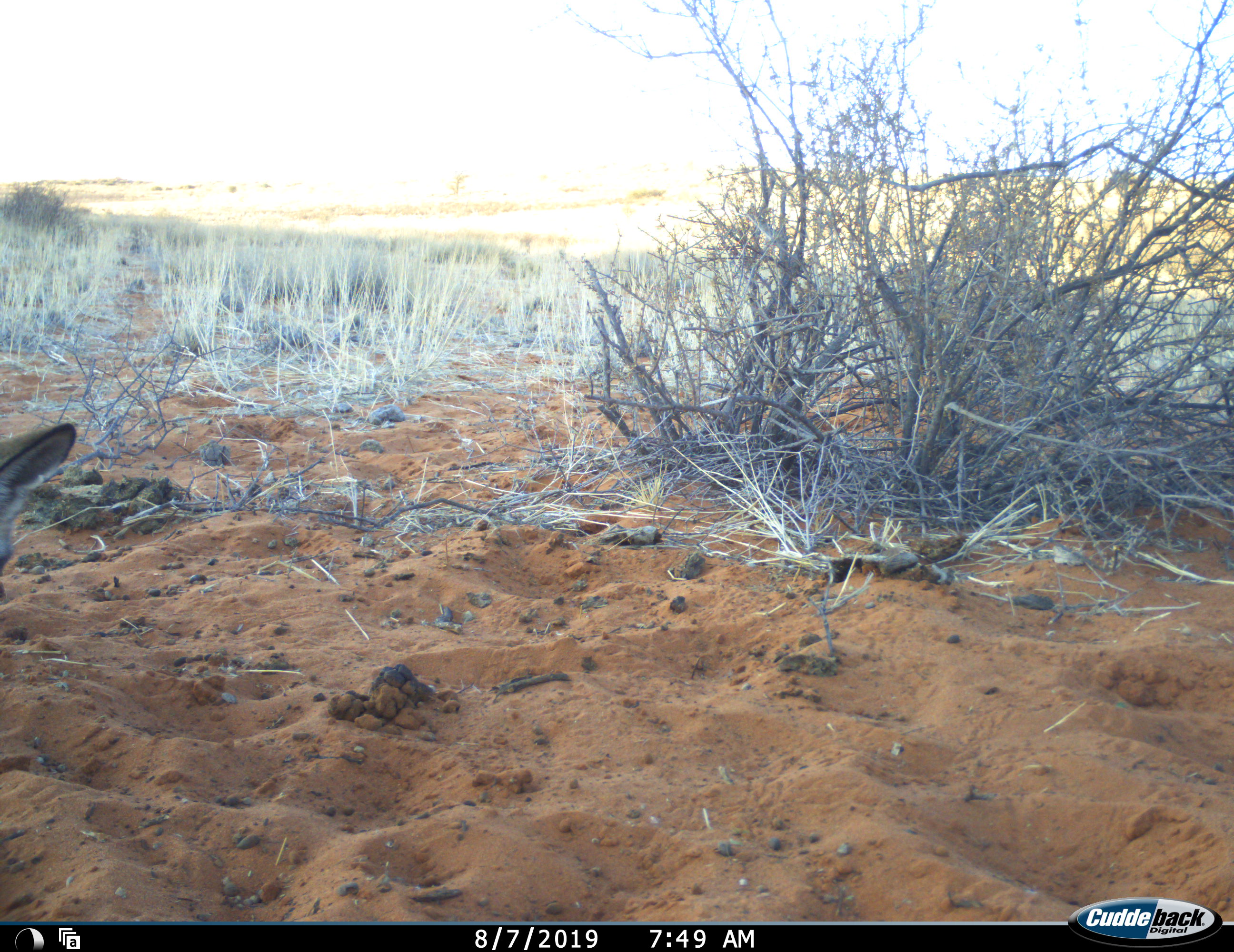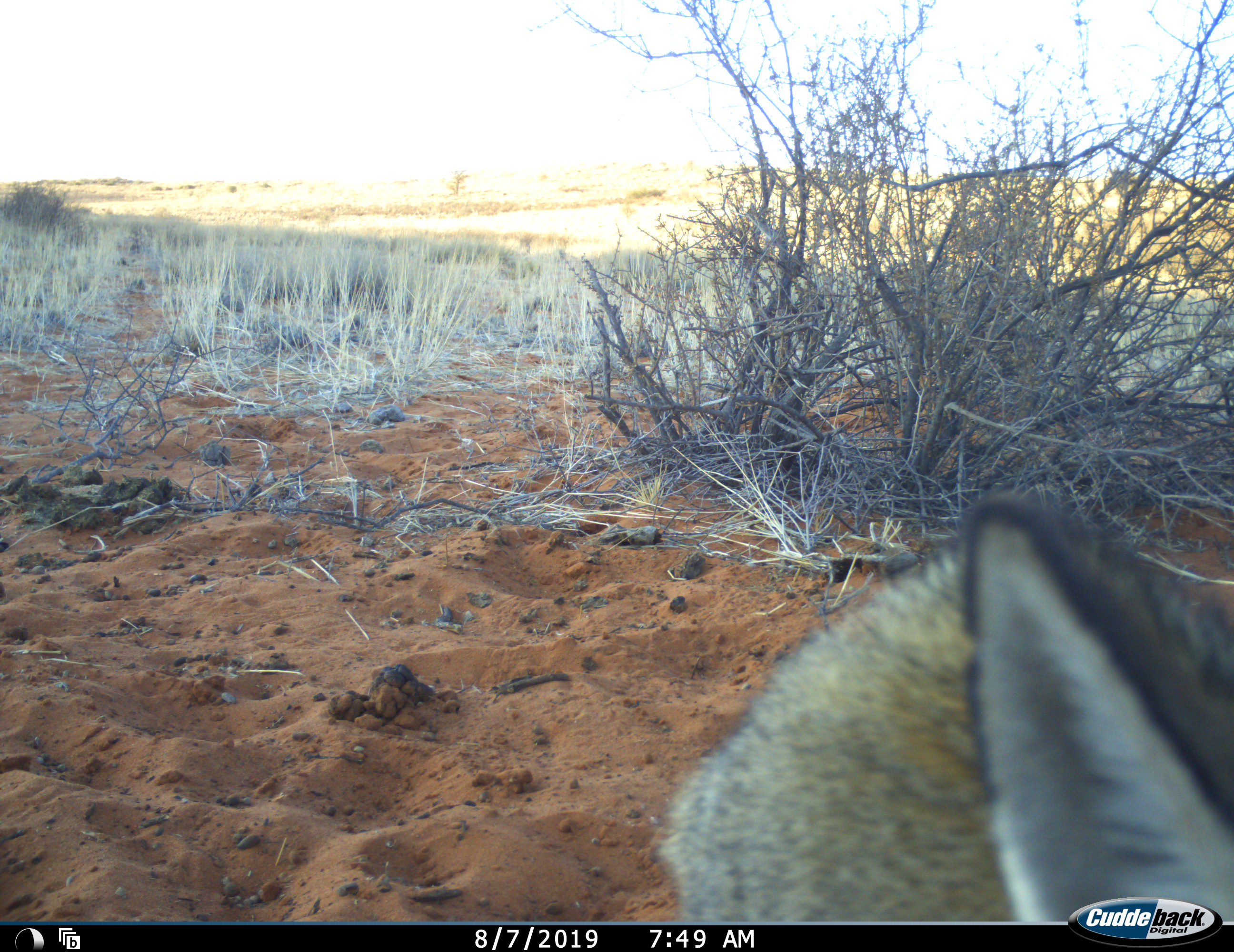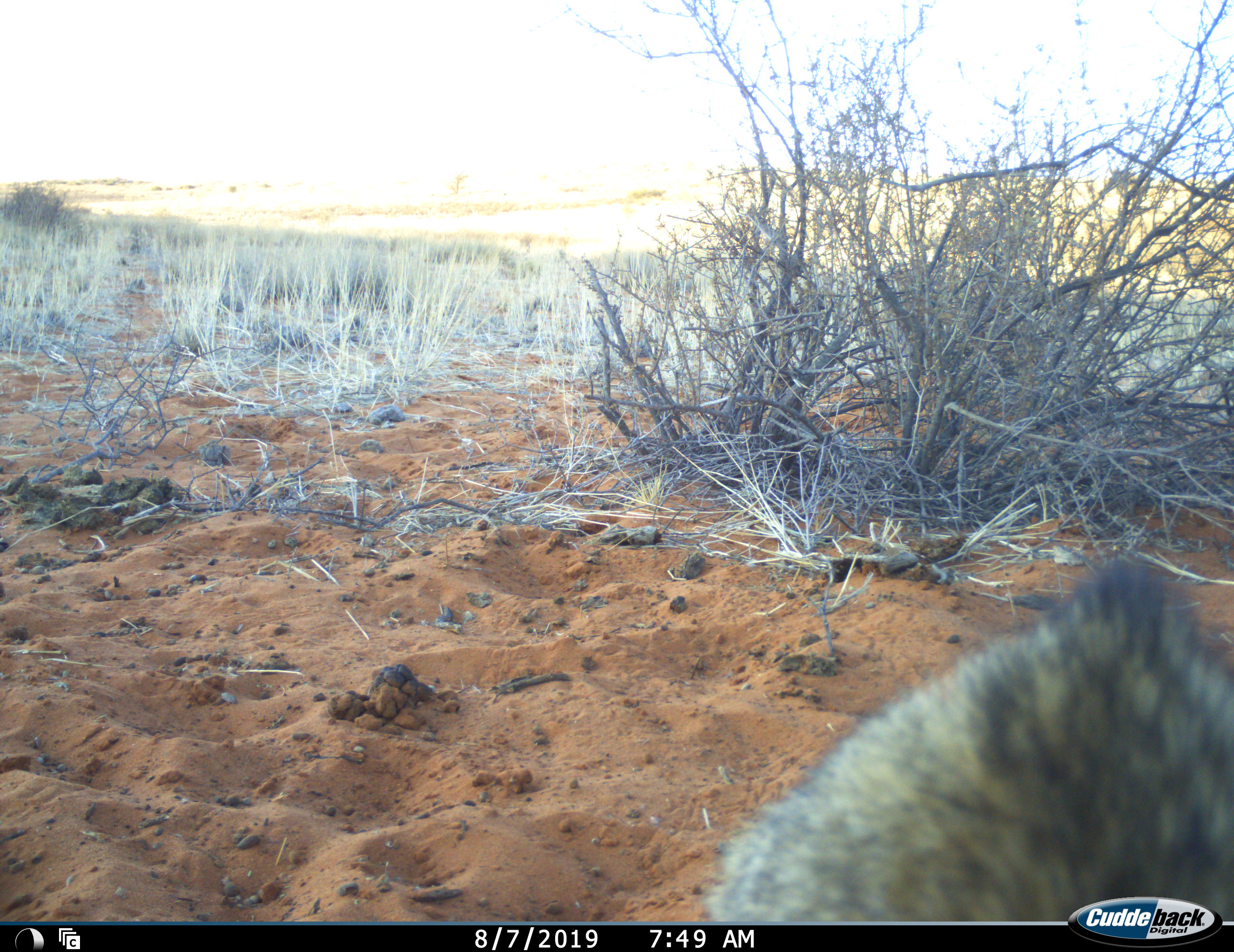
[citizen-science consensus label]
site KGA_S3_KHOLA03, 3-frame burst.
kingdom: Animalia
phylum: Chordata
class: Mammalia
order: Carnivora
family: Canidae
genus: Otocyon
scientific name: Otocyon megalotis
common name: bat-eared fox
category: foxbateared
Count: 1.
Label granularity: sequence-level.